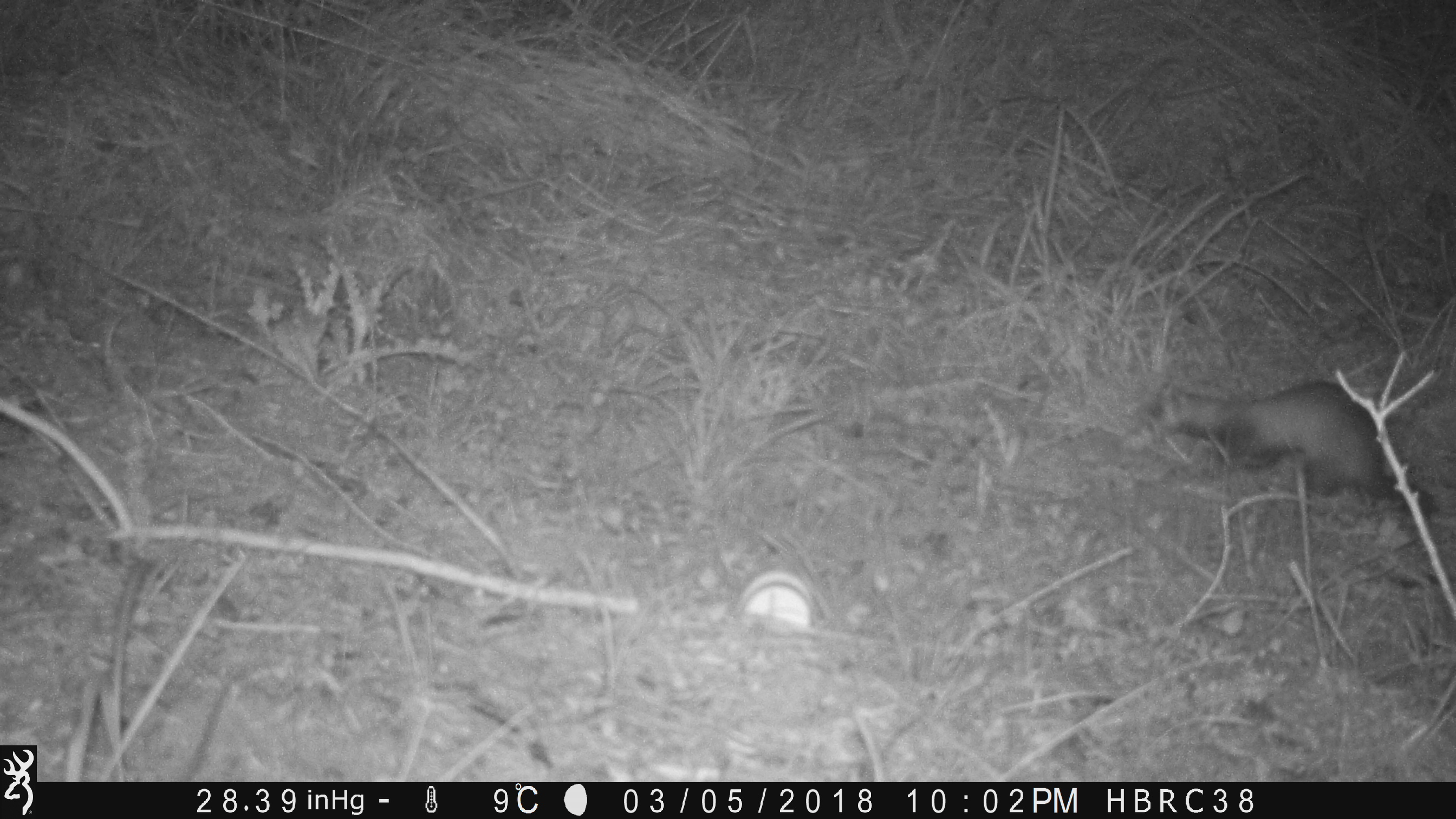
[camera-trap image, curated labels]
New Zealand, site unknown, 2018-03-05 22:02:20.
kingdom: Animalia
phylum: Chordata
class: Mammalia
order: Carnivora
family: Mustelidae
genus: Mustela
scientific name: Mustela furo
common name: ferret